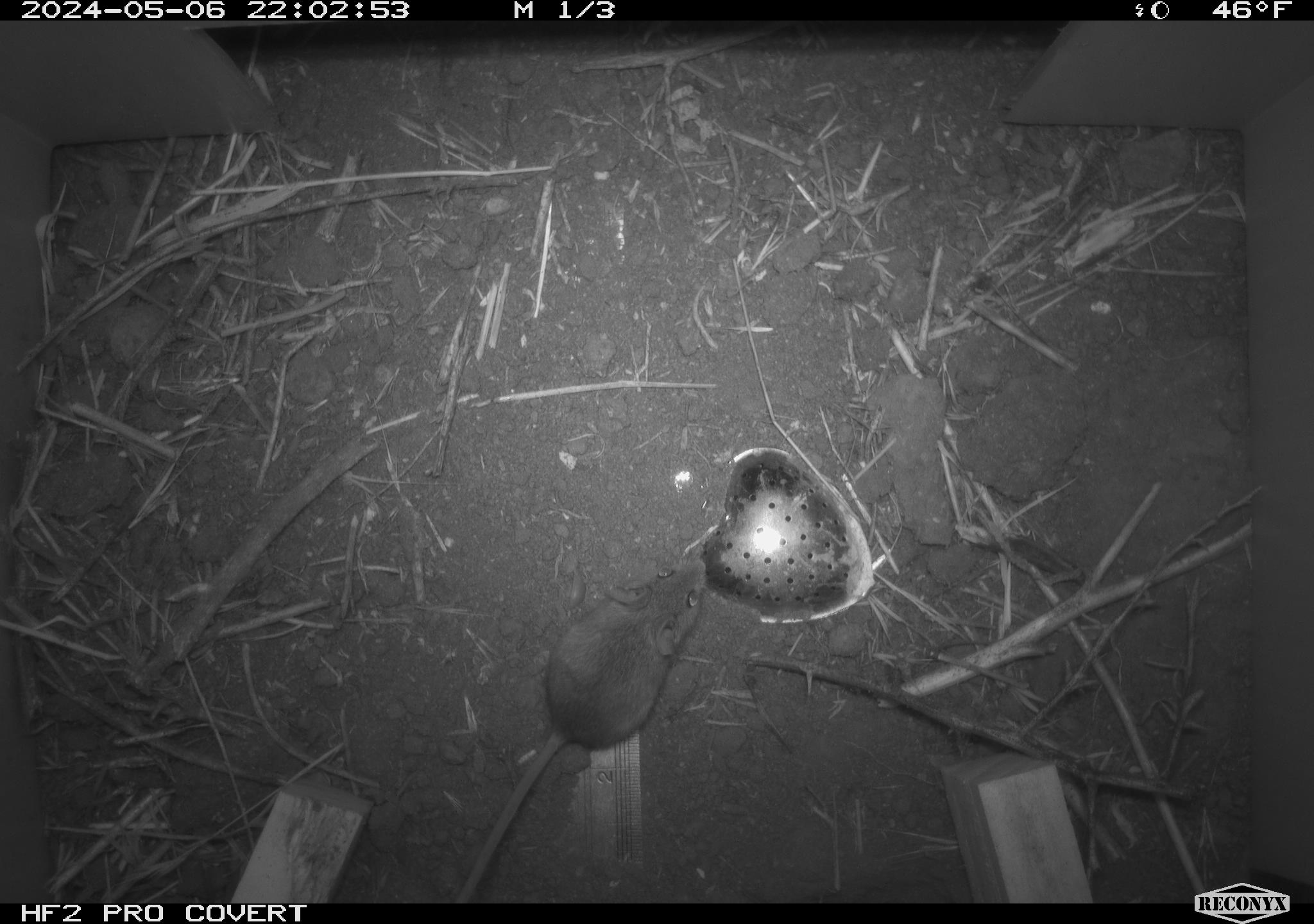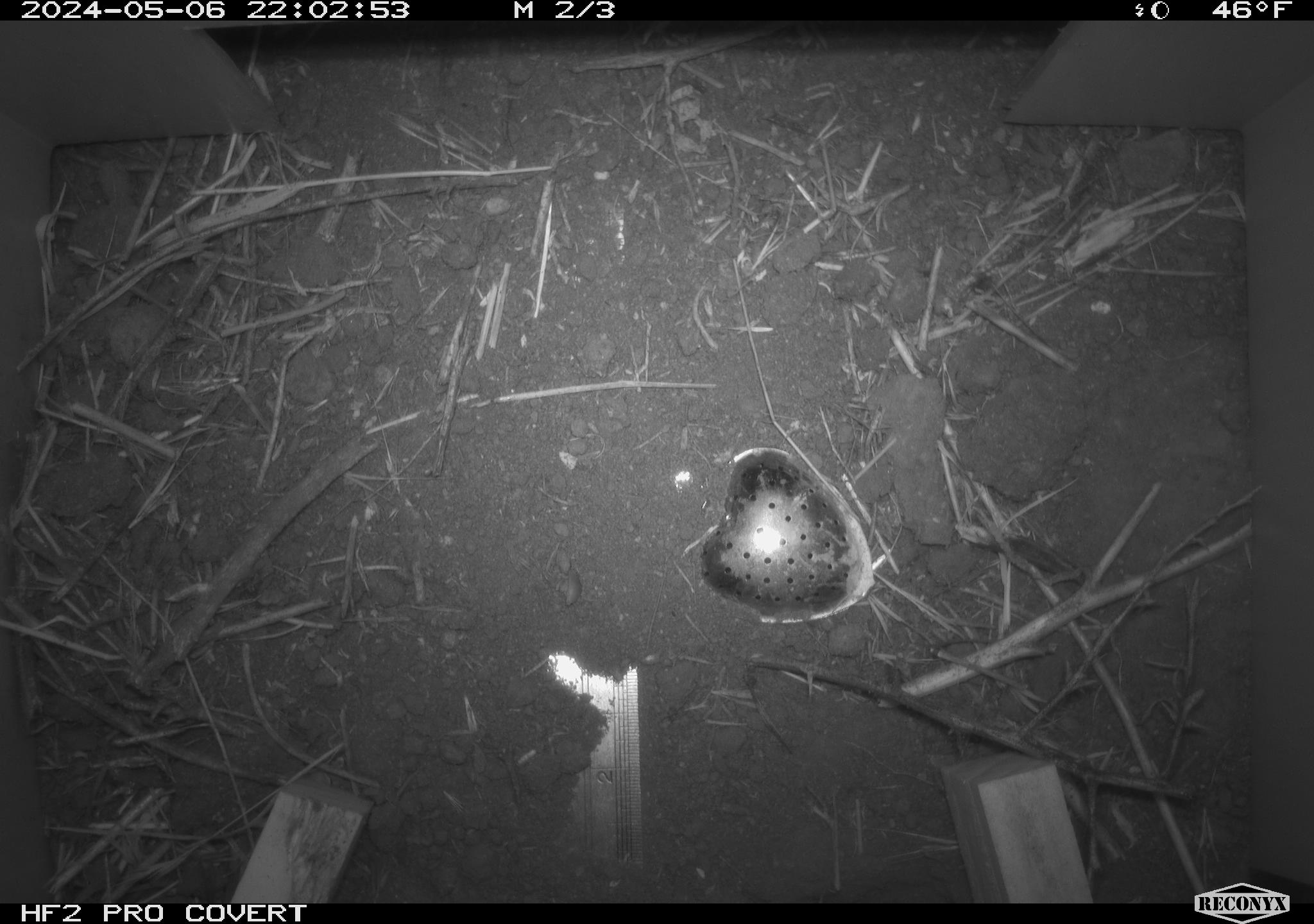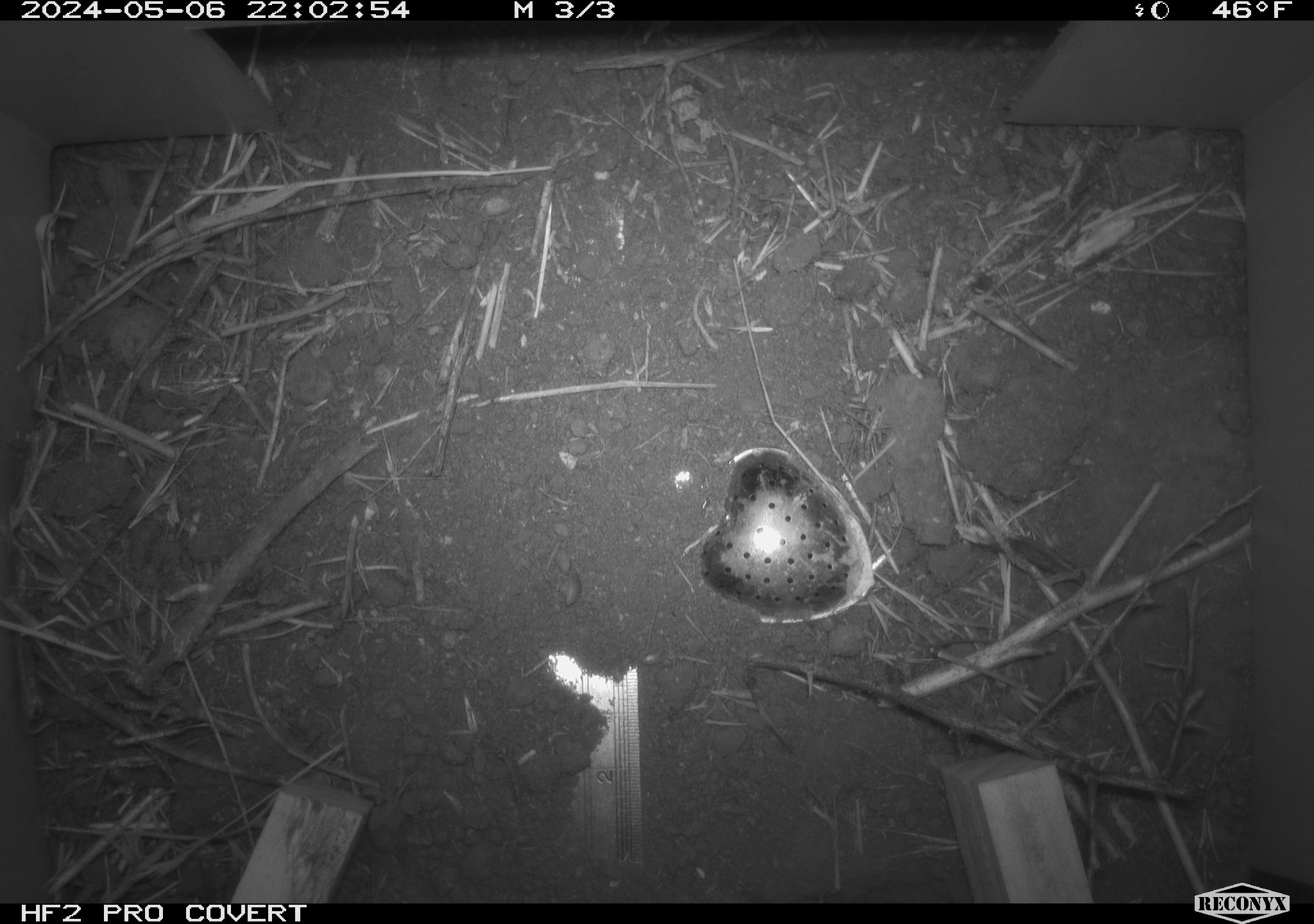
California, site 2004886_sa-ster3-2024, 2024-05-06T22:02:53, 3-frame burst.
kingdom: Animalia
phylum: Chordata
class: Mammalia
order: Rodentia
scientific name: Rodentia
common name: mouse species